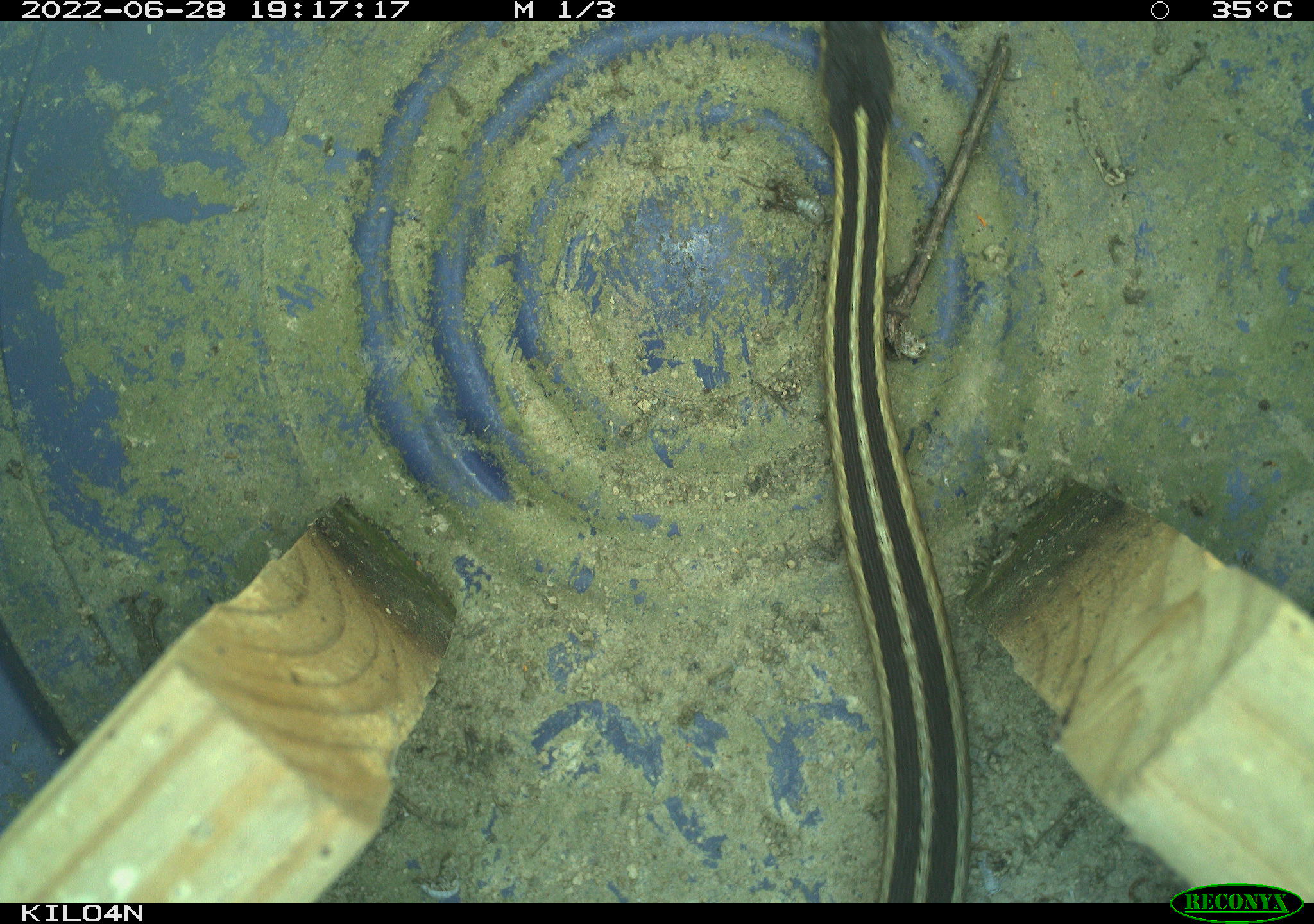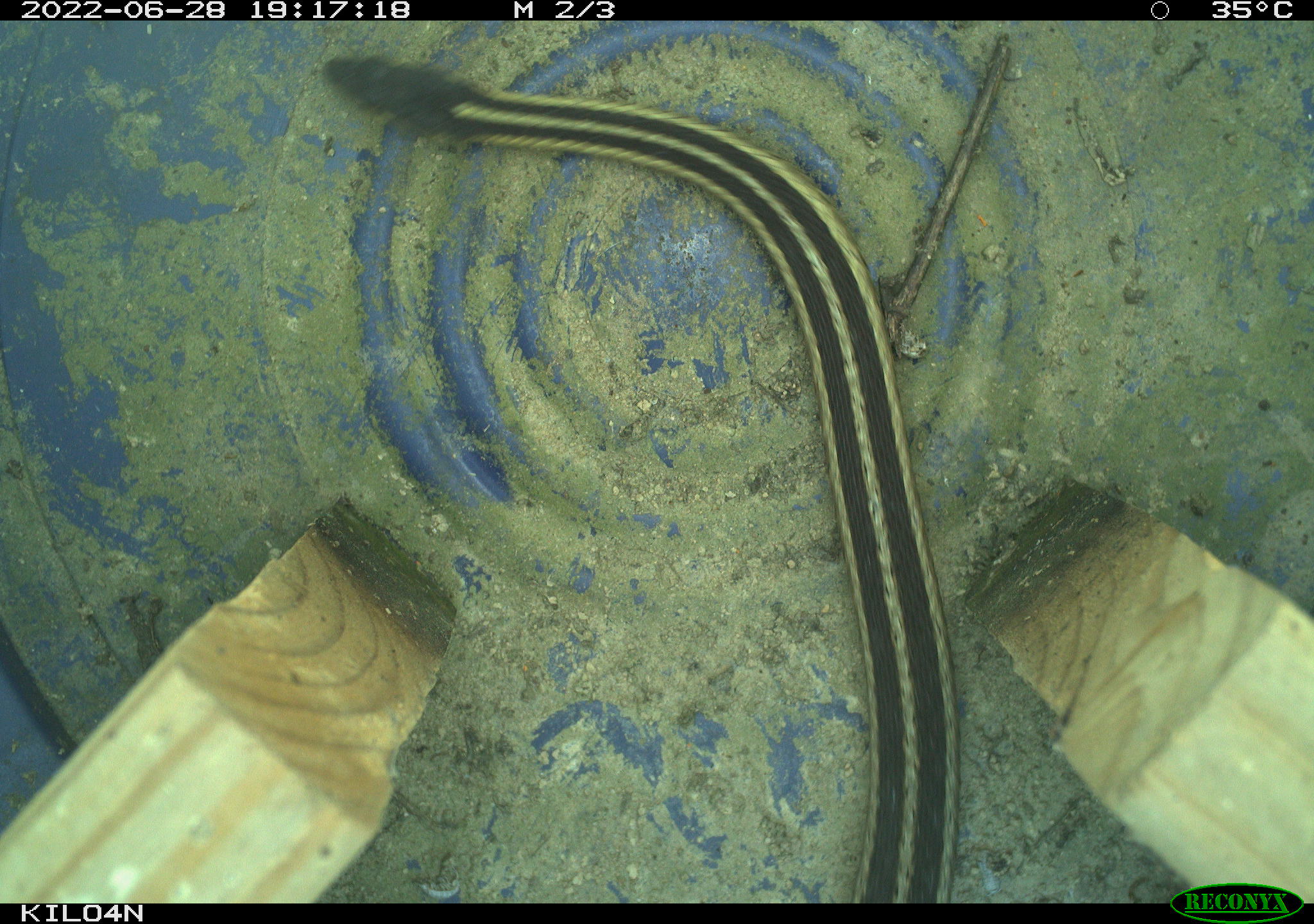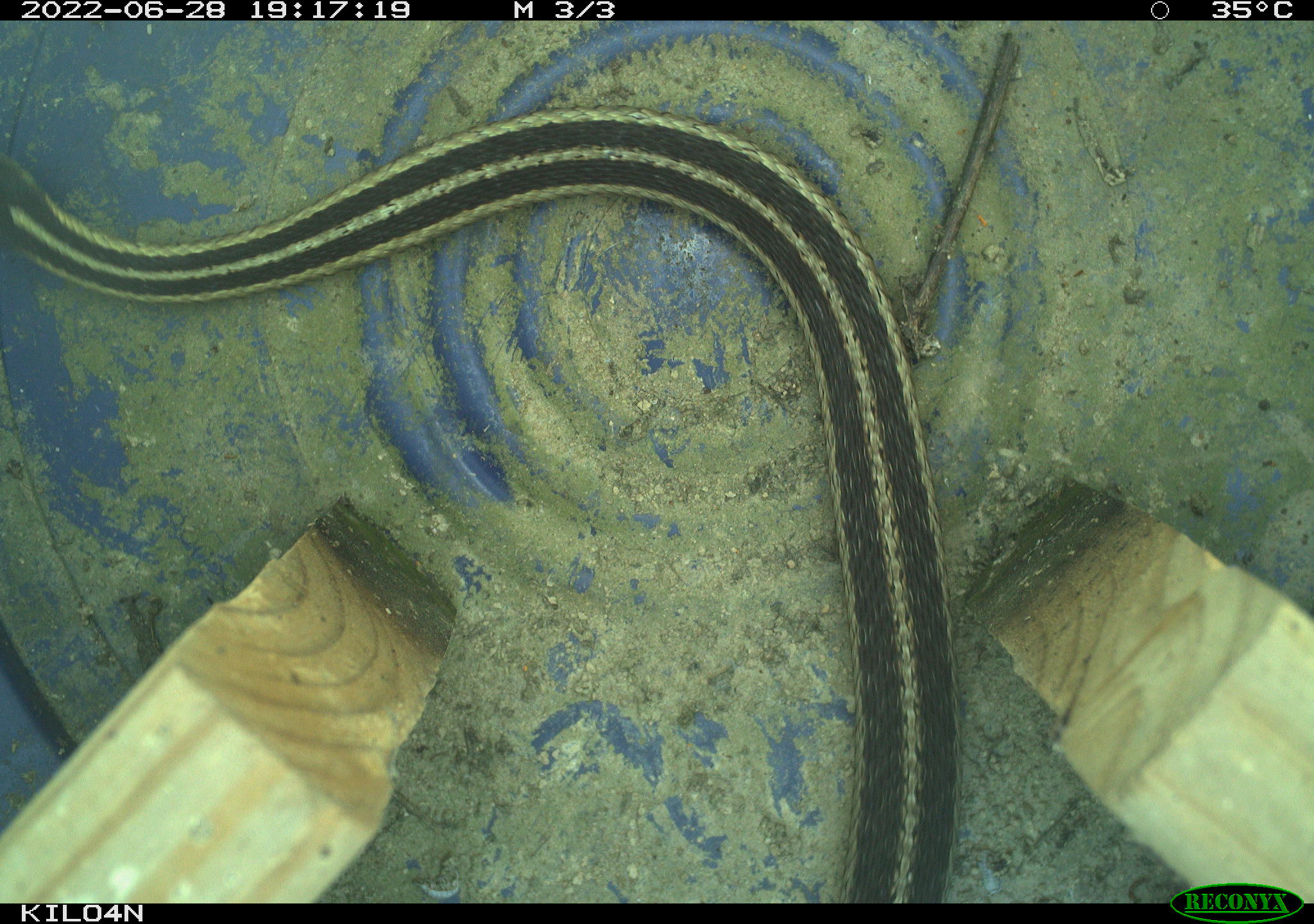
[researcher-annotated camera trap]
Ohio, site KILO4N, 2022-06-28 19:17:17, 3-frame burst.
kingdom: Animalia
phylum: Chordata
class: Reptilia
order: Squamata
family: Colubridae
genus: Thamnophis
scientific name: Thamnophis sirtalis sirtalis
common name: eastern gartersnake